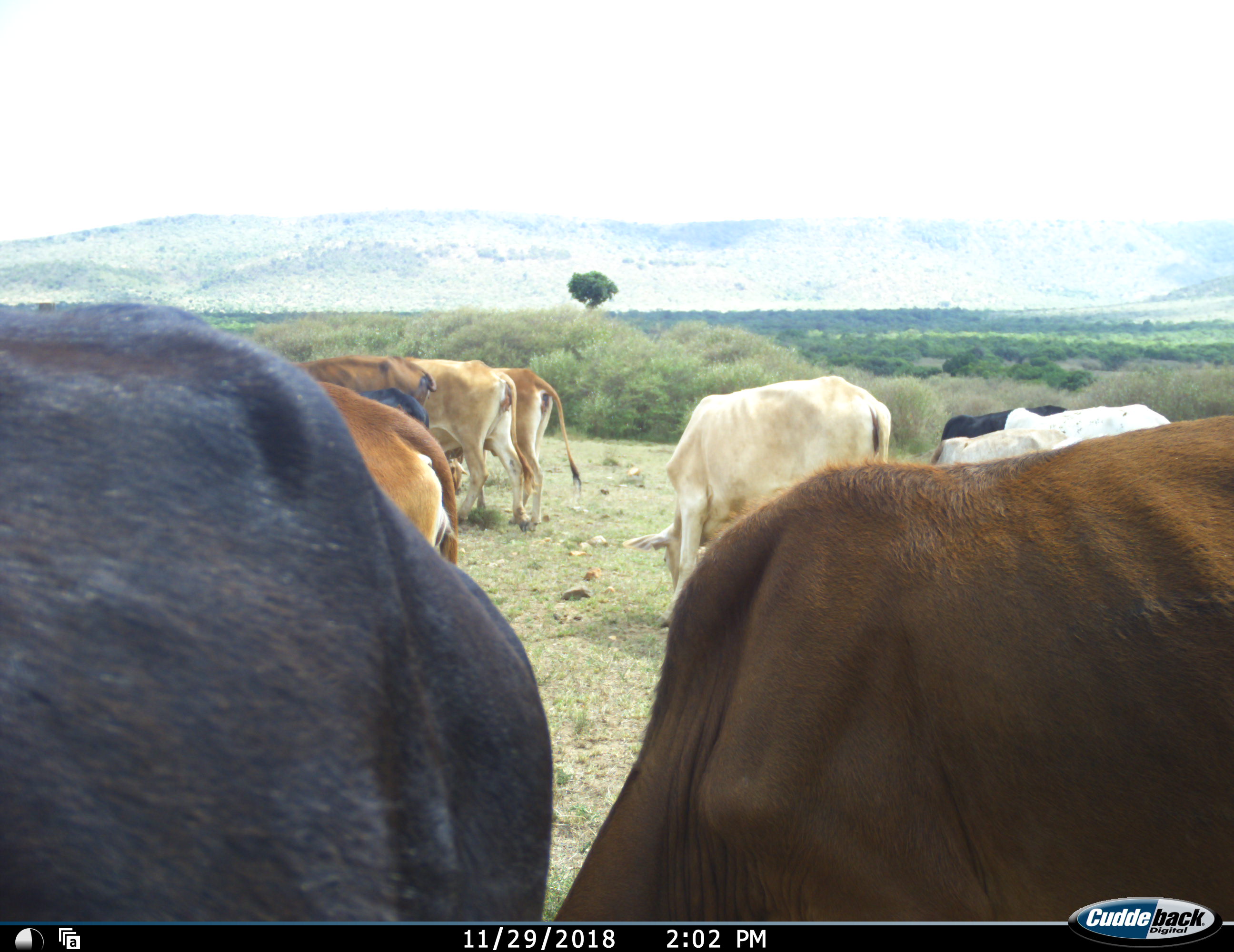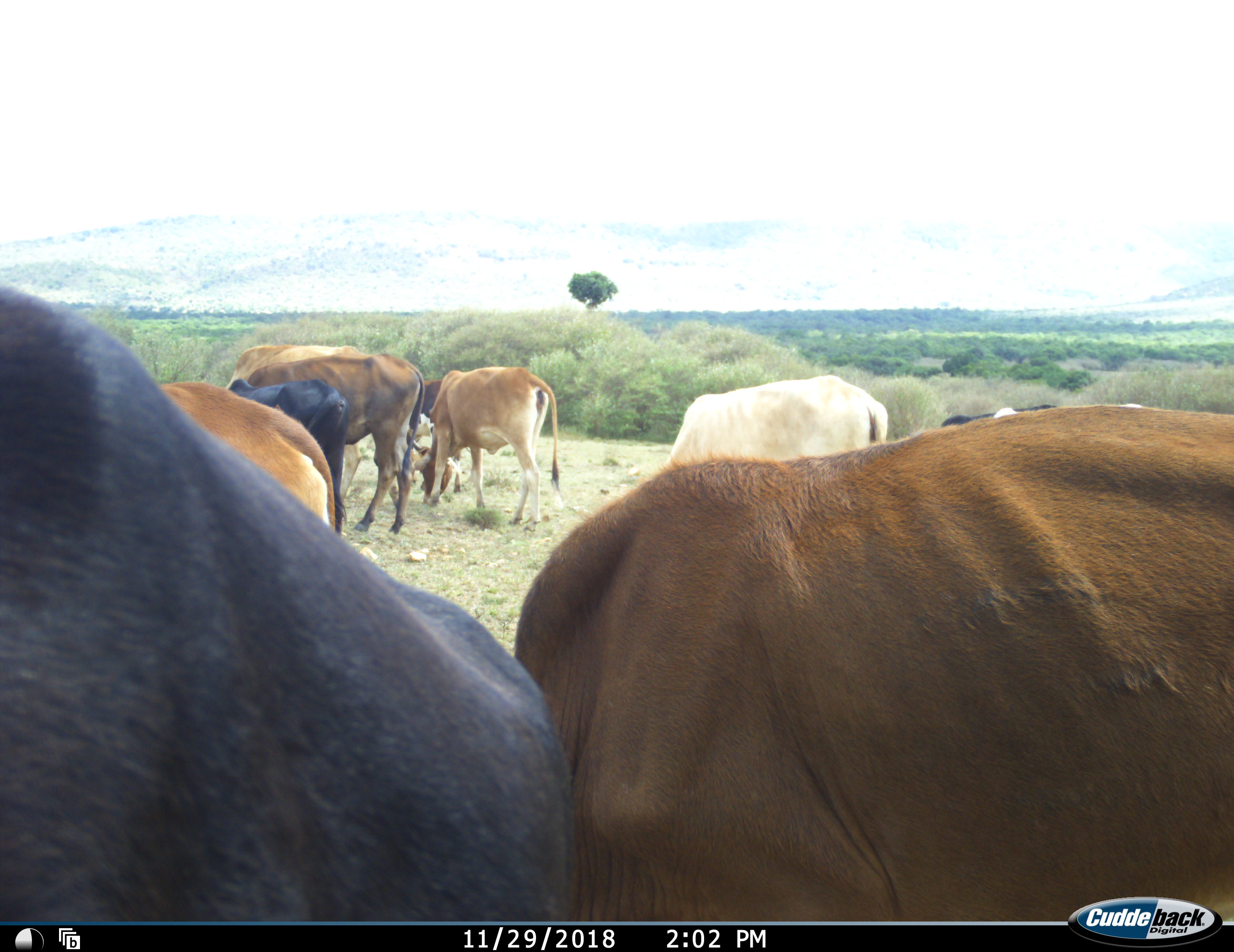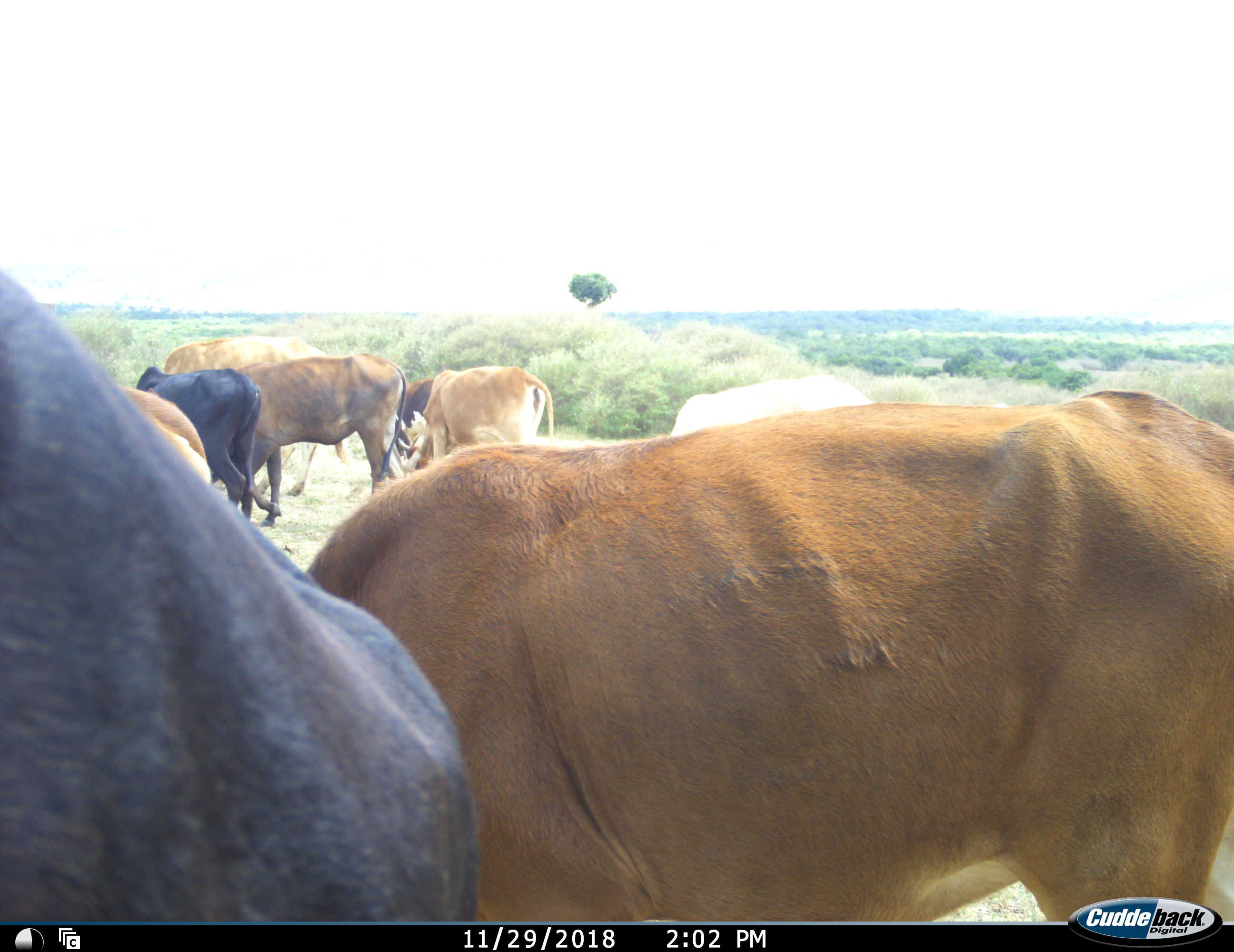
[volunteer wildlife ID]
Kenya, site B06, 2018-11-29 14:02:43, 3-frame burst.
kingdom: Animalia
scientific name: Animalia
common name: animal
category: domesticanimal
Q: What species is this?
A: Domesticanimal (animal) (Animalia).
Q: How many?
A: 11-50.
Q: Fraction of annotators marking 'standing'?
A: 30%.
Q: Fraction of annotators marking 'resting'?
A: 0%.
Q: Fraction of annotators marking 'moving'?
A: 60%.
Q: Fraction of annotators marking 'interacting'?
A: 0%.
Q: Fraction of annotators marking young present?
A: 10%.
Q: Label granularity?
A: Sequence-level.